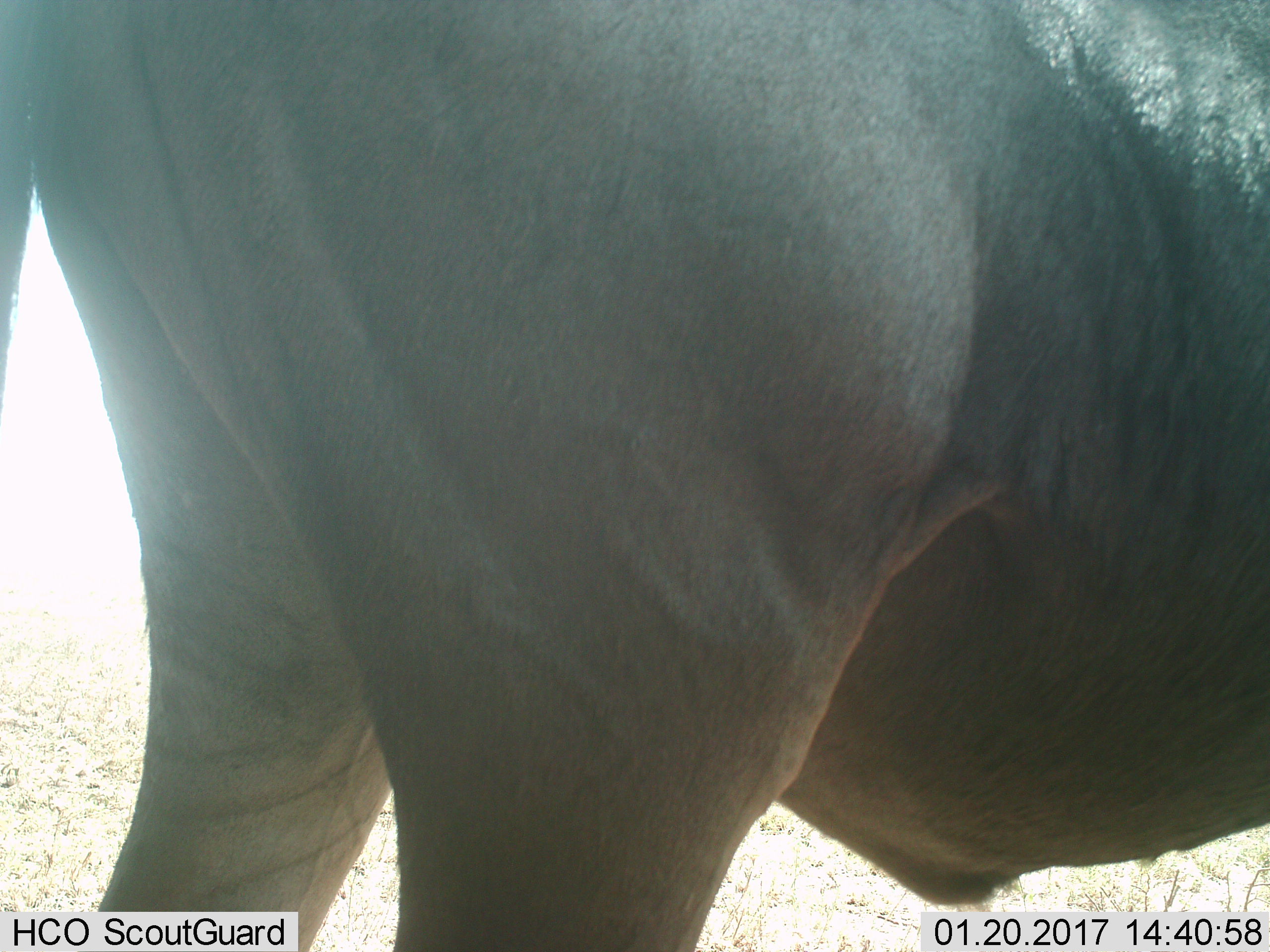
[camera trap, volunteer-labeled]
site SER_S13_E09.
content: unidentified animal